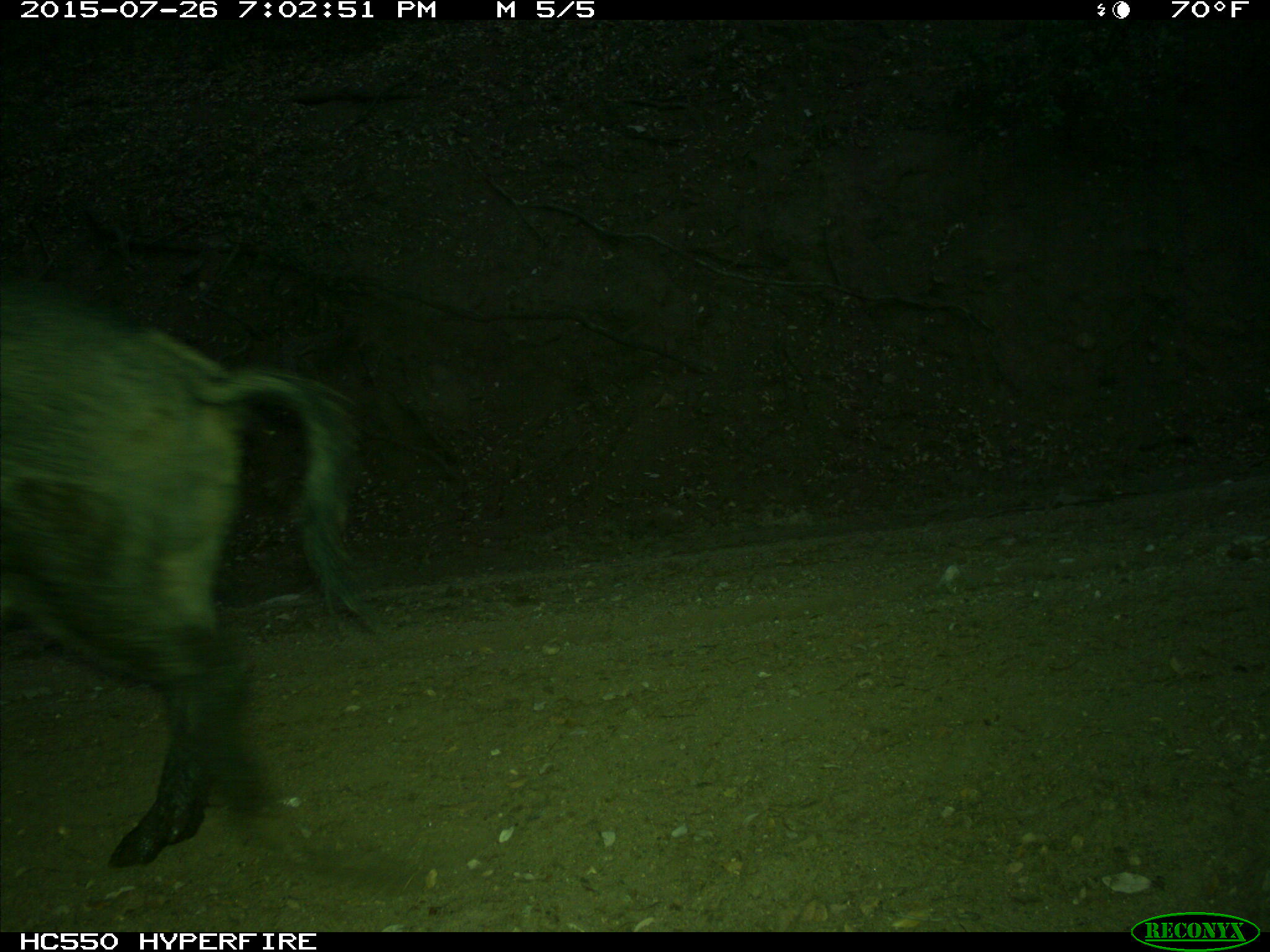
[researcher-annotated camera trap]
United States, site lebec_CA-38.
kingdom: Animalia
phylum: Chordata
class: Mammalia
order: Artiodactyla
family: Suidae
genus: Sus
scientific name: Sus scrofa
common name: wild boar